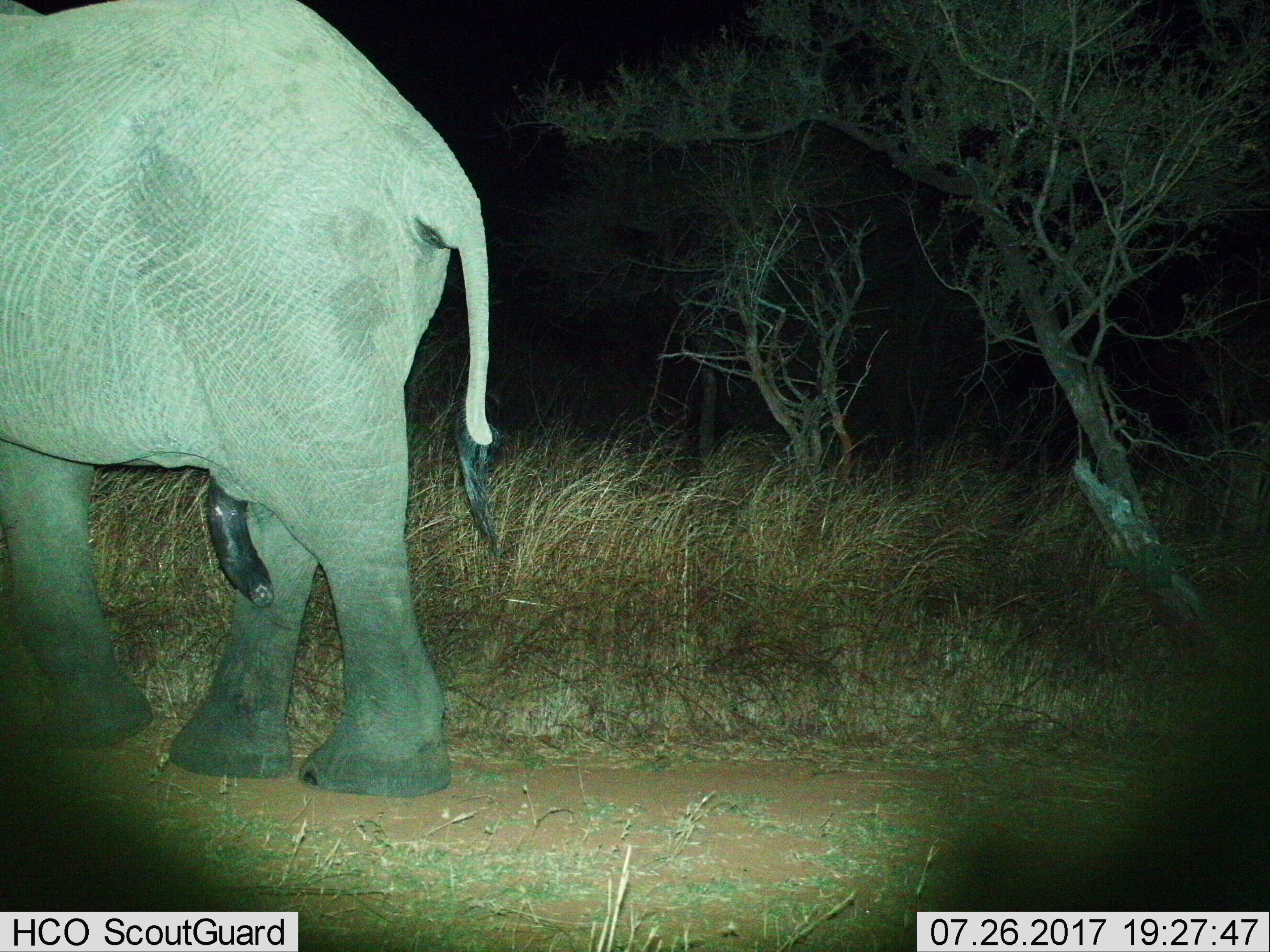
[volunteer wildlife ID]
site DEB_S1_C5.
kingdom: Animalia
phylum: Chordata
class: Mammalia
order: Proboscidea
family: Elephantidae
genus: Loxodonta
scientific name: Loxodonta africana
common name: african bush elephant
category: elephant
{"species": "elephant (african bush elephant) (Loxodonta africana)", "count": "1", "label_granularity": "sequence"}